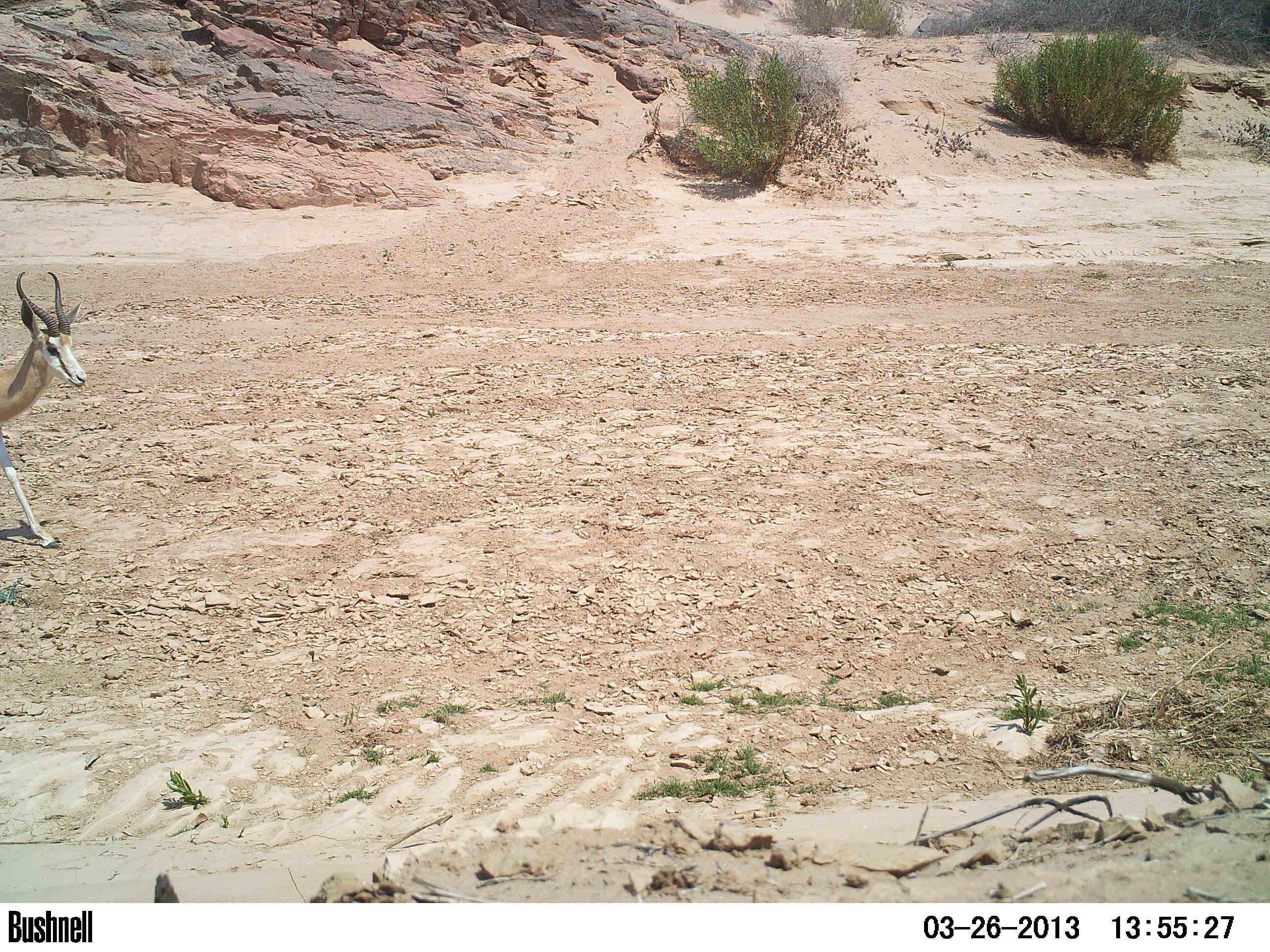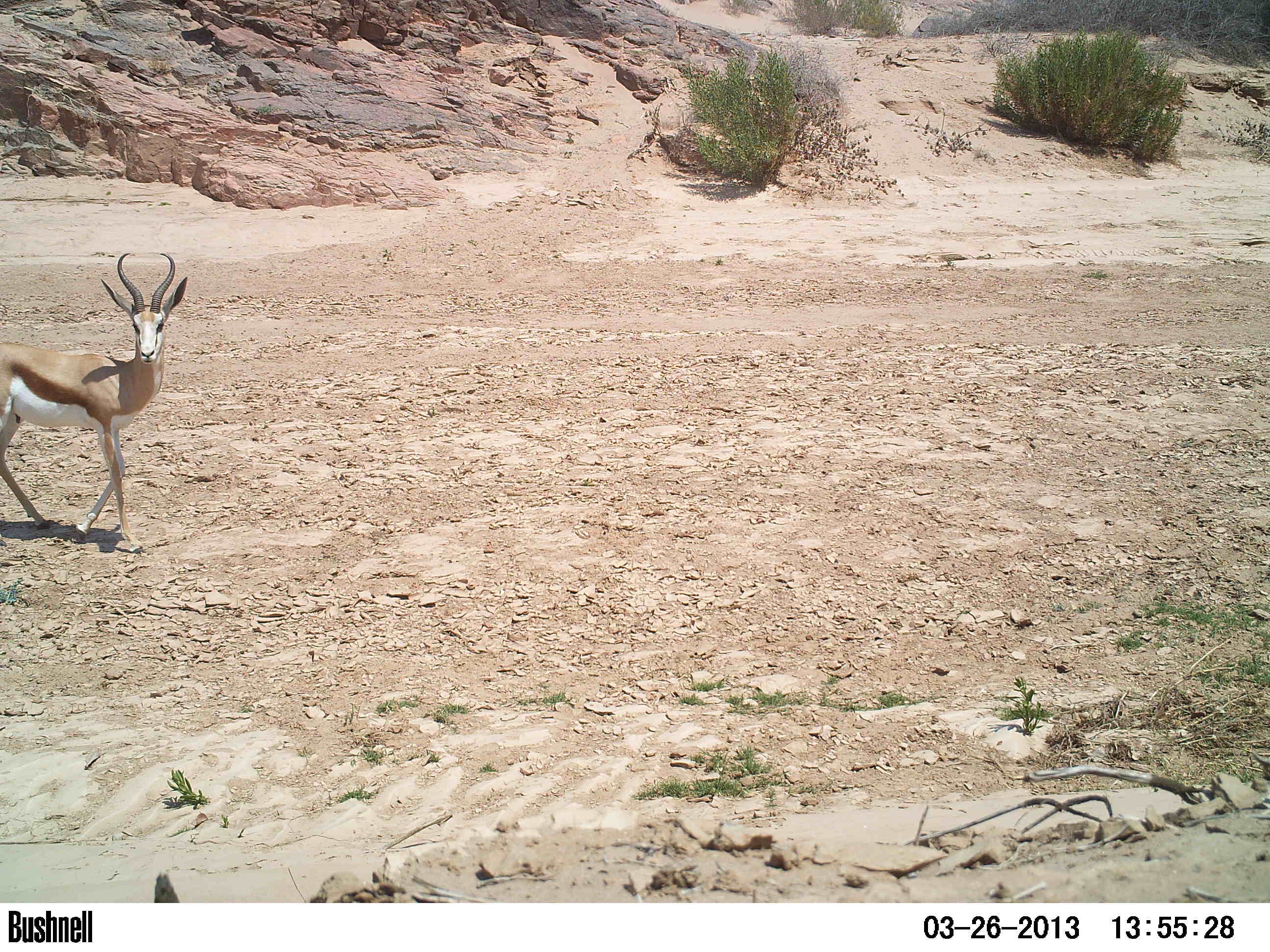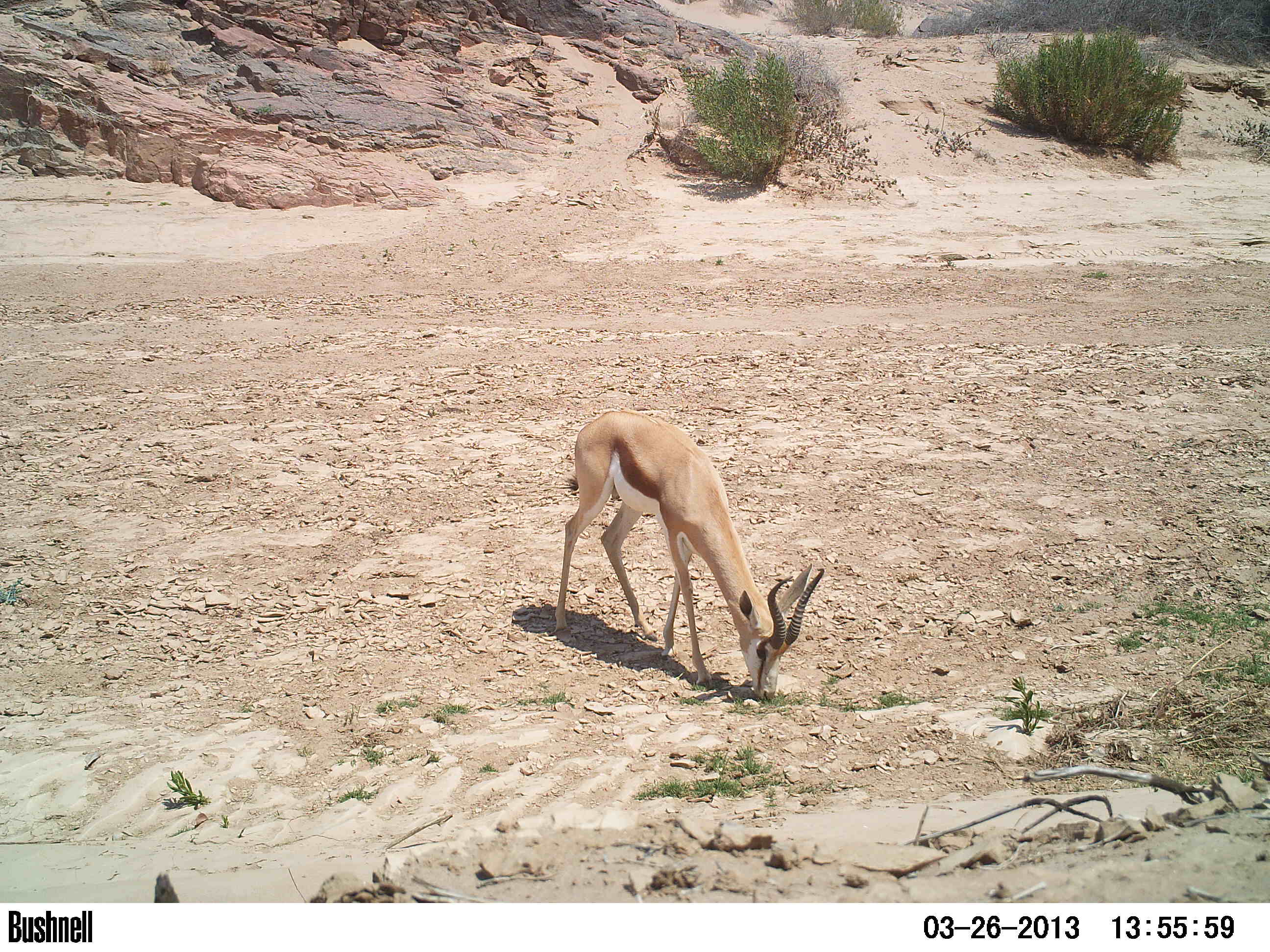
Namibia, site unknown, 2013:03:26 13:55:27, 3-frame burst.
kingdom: Animalia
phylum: Chordata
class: Mammalia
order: Artiodactyla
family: Bovidae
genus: Antidorcas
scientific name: Antidorcas marsupialis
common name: springbok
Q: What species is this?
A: Antidorcas marsupialis (springbok).